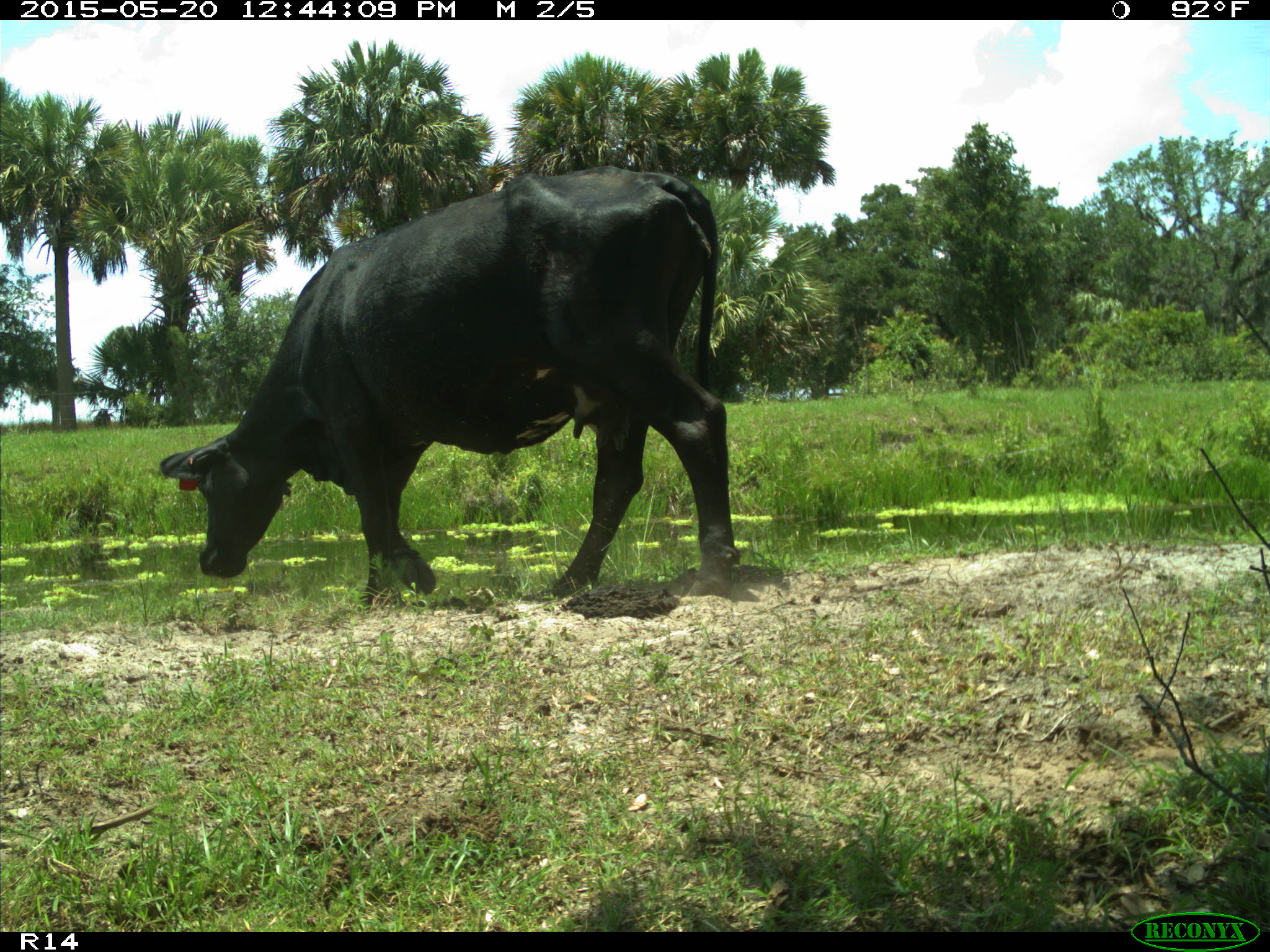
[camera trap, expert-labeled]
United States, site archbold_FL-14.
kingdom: Animalia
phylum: Chordata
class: Mammalia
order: Artiodactyla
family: Bovidae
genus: Bos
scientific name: Bos taurus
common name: domestic cow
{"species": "Bos taurus (domestic cow)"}